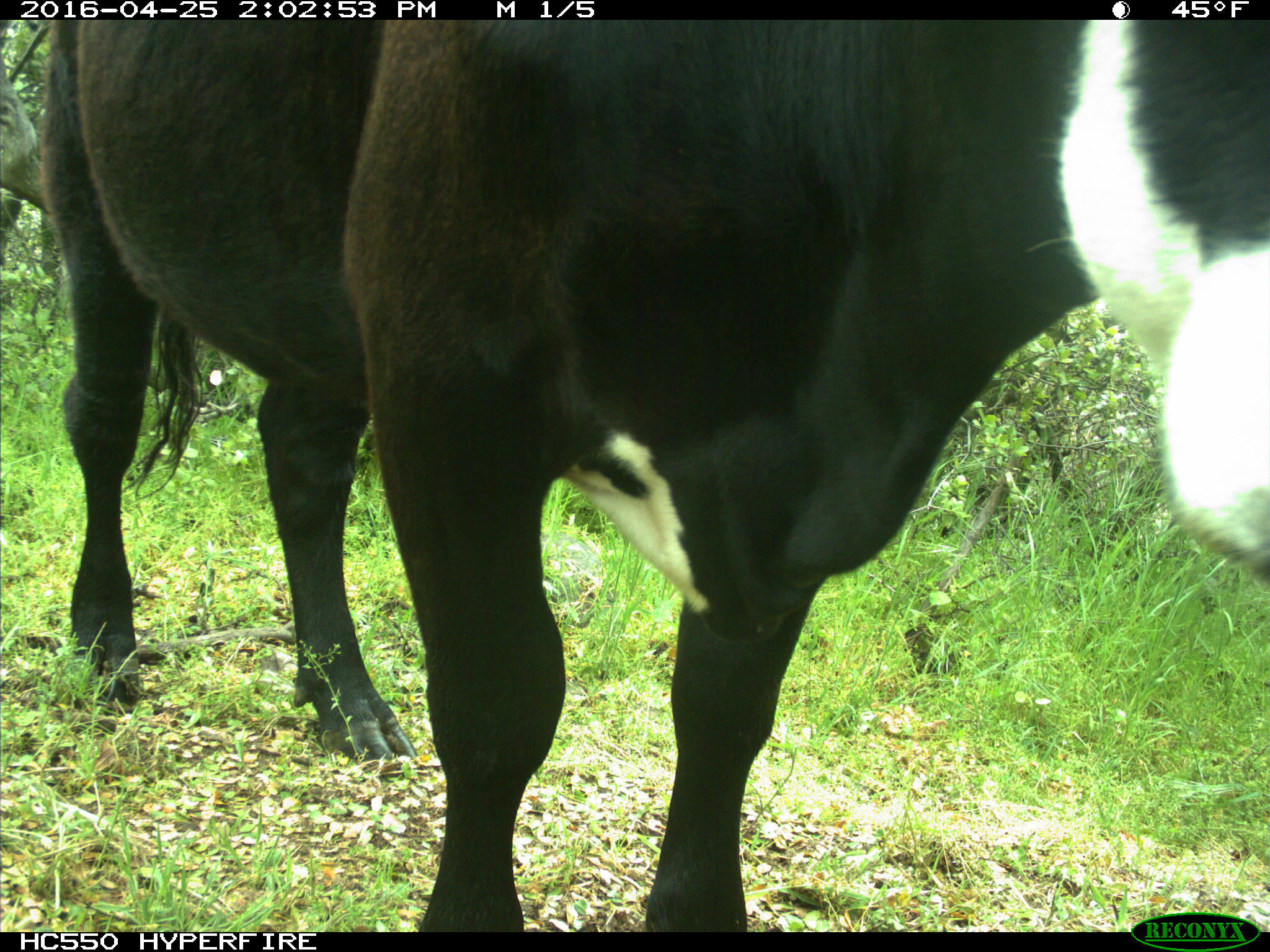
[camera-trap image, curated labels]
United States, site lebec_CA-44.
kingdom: Animalia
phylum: Chordata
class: Mammalia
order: Artiodactyla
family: Bovidae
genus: Bos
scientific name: Bos taurus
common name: domestic cow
Bos taurus (domestic cow).